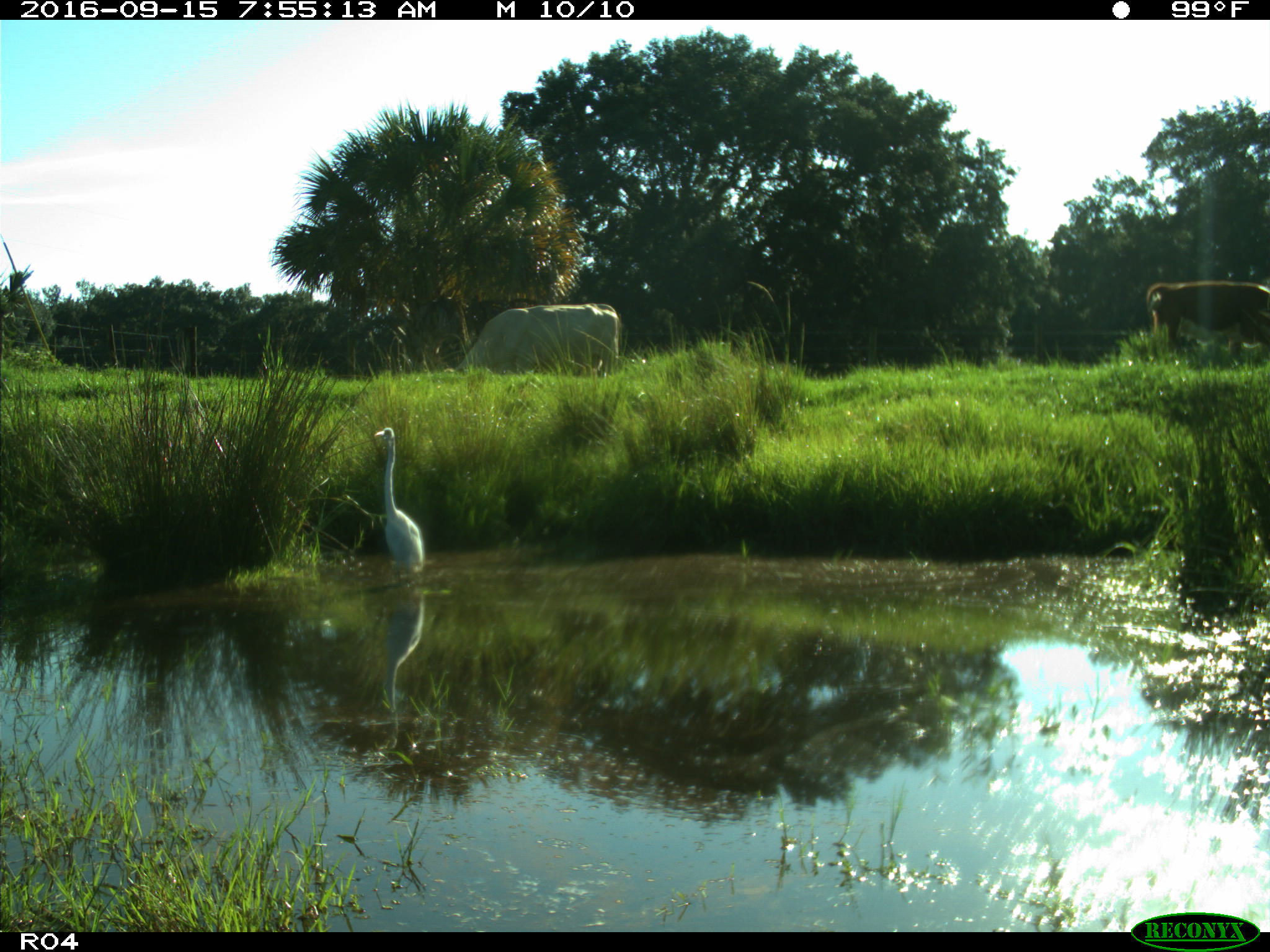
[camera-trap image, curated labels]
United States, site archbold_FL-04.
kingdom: Animalia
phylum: Chordata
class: Mammalia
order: Artiodactyla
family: Bovidae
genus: Bos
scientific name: Bos taurus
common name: domestic cow